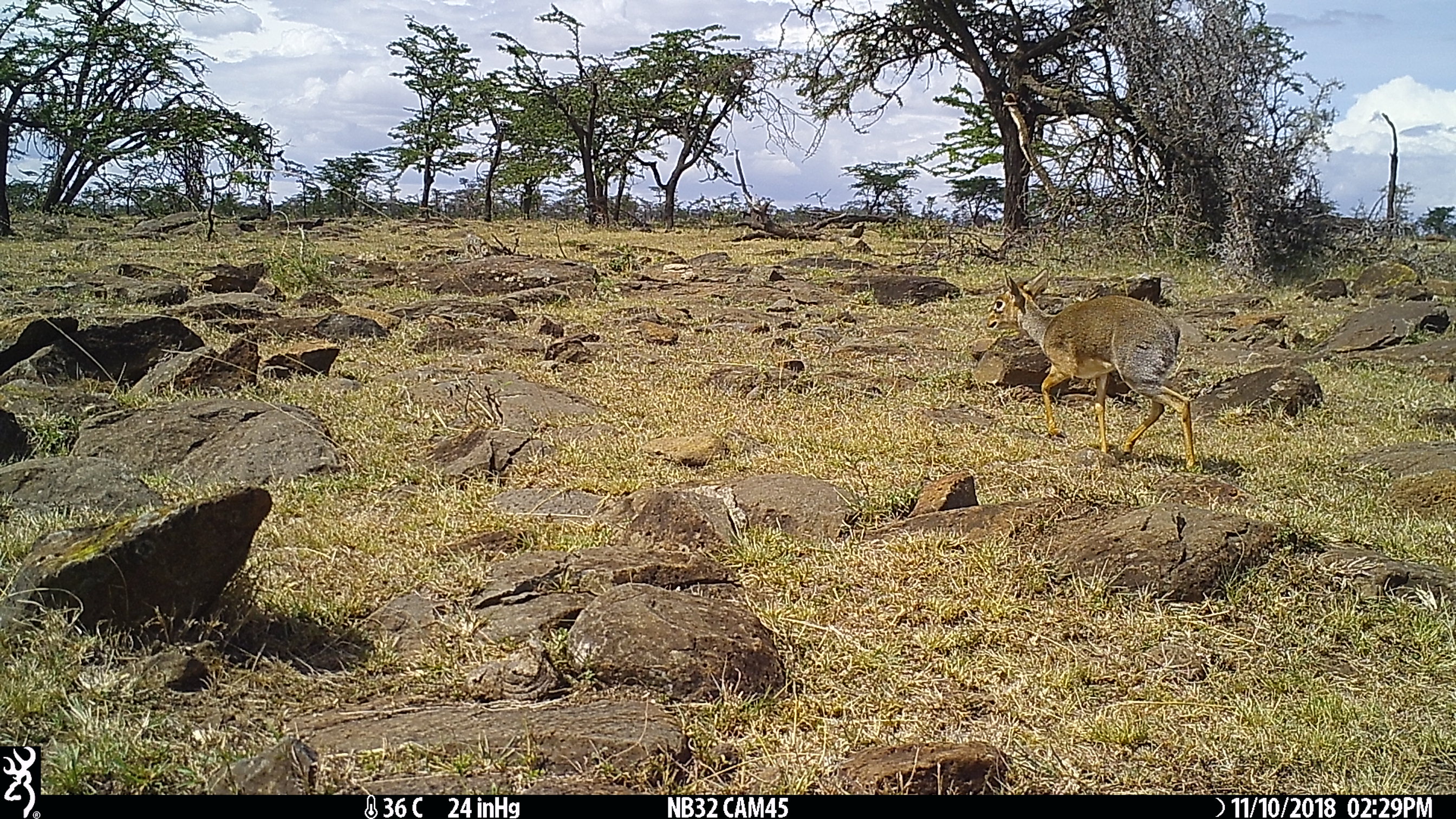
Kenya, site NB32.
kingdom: Animalia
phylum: Chordata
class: Mammalia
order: Artiodactyla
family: Bovidae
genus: Madoqua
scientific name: Madoqua kirkii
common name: kirk's dik-dik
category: dikdik